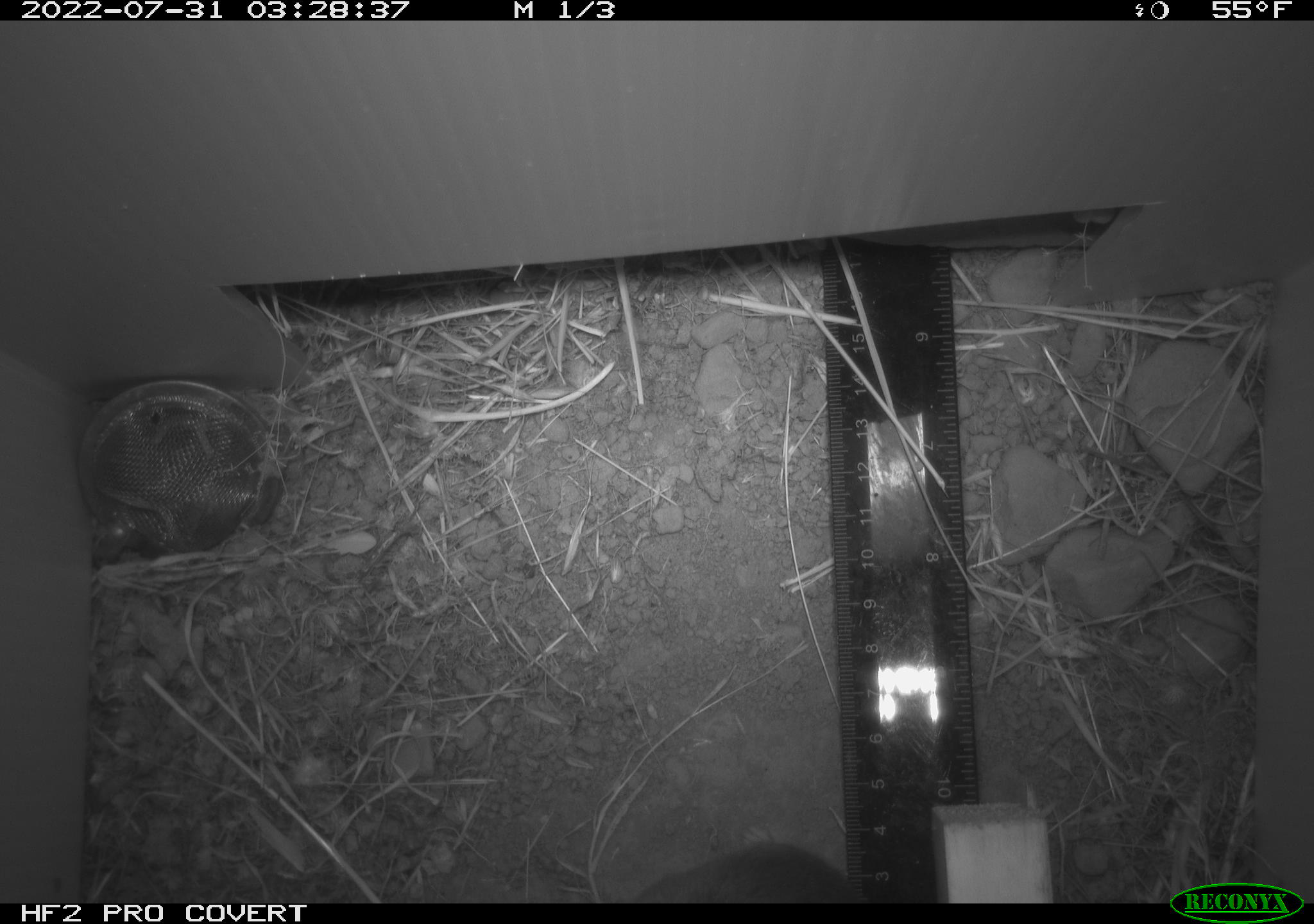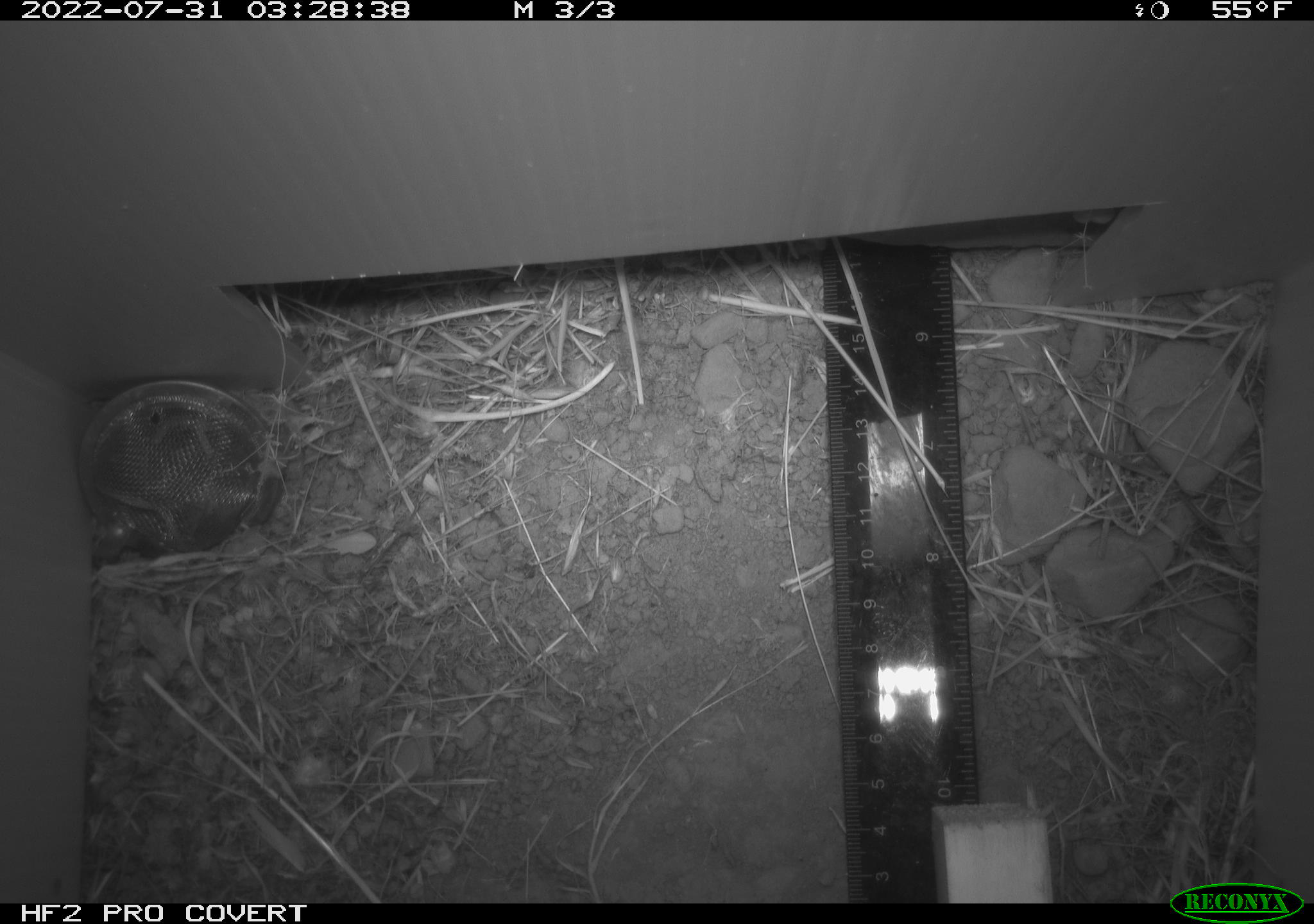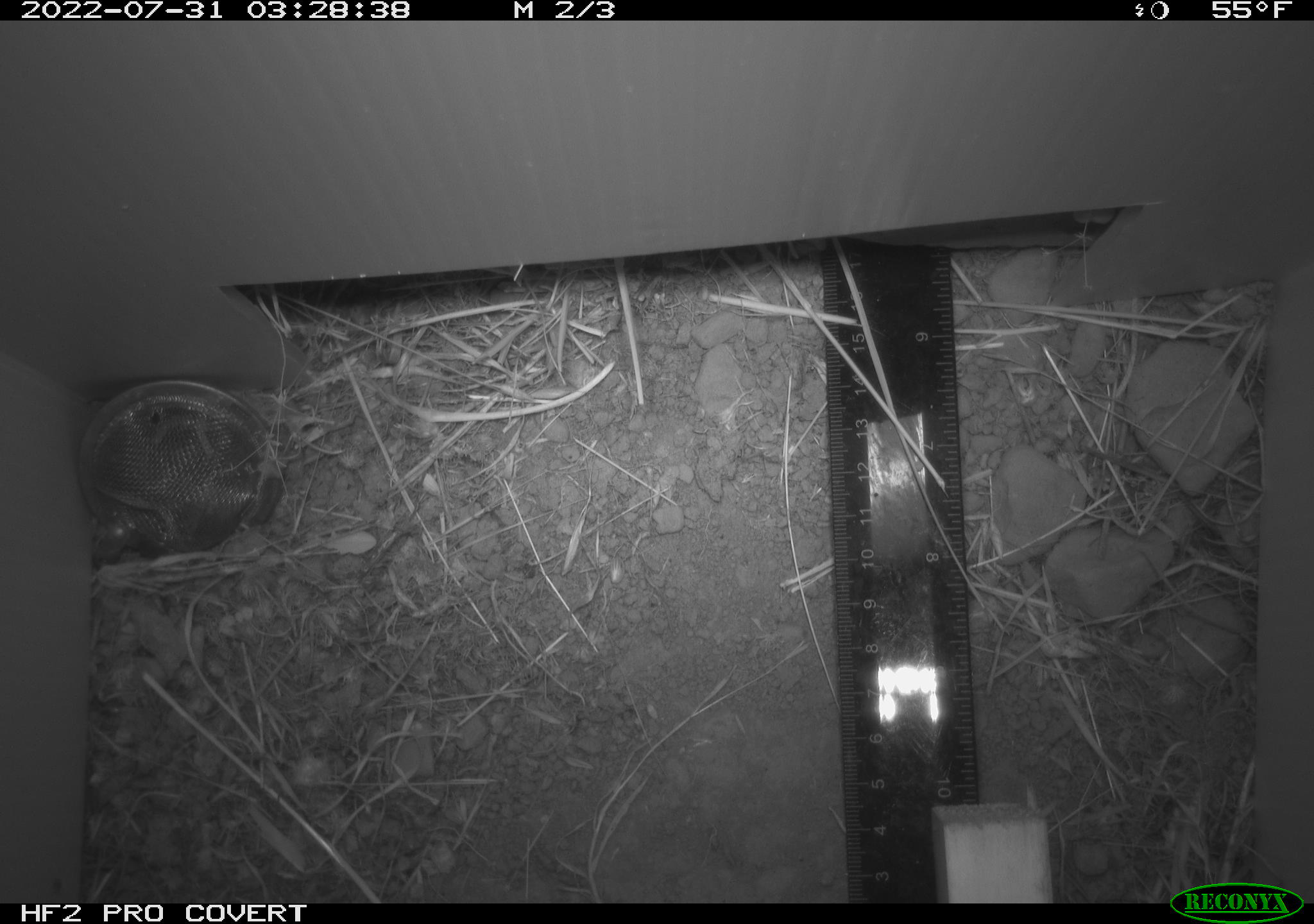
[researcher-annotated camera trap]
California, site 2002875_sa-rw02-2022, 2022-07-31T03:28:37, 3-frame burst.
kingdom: Animalia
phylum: Chordata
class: Mammalia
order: Rodentia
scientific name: Rodentia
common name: mouse species